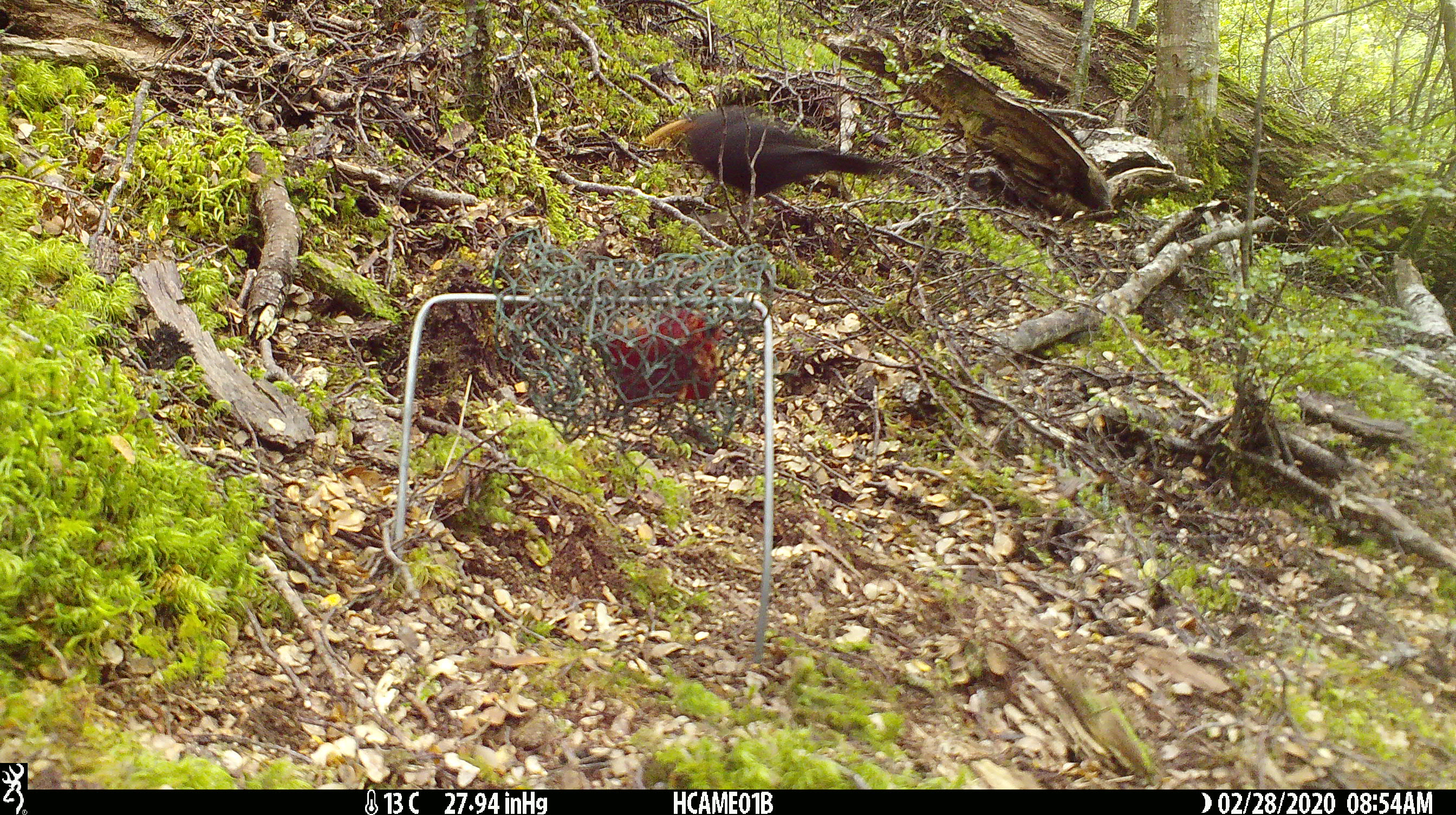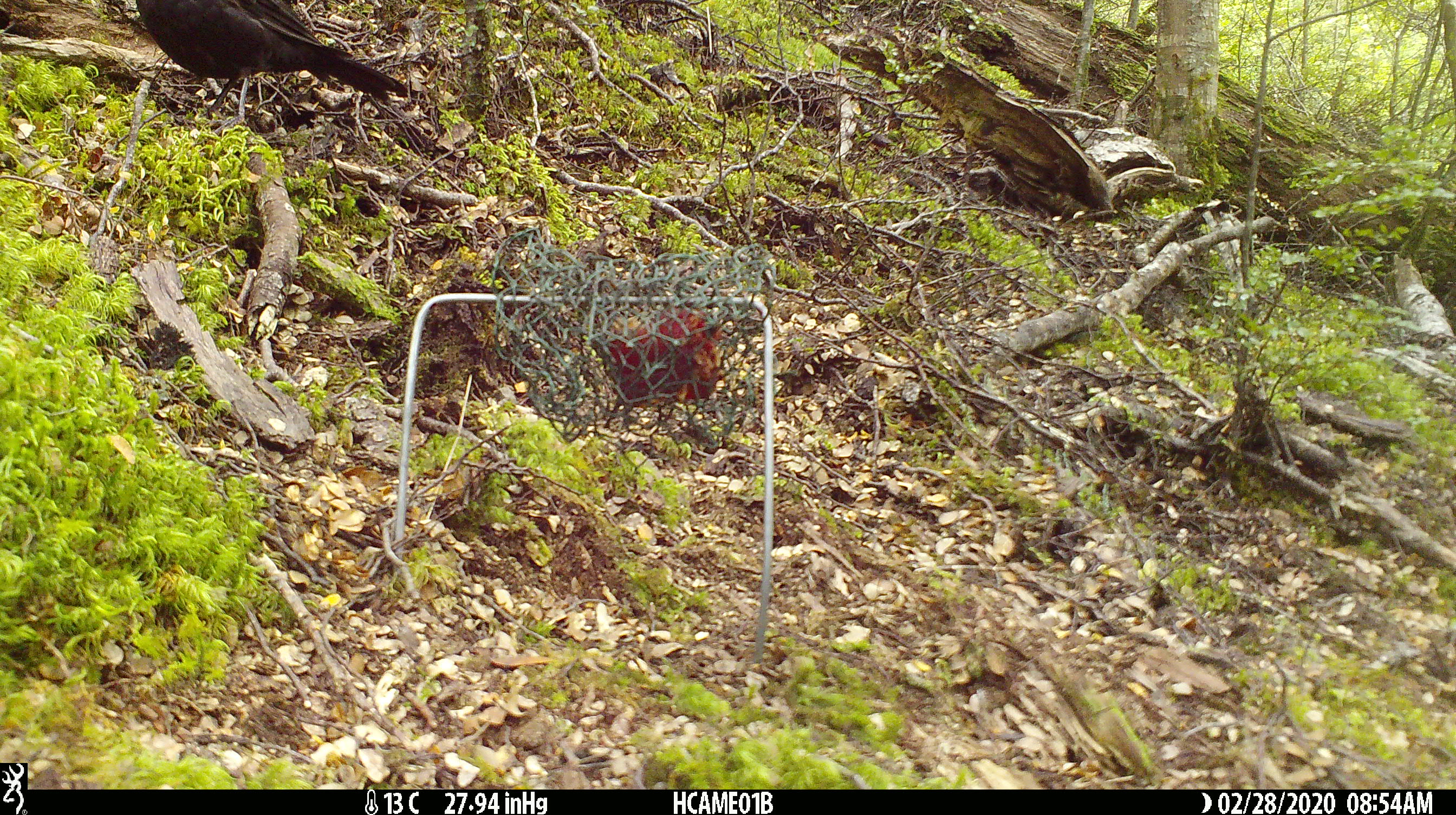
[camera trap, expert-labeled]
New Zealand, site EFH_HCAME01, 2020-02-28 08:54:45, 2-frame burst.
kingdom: Animalia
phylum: Chordata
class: Aves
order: Passeriformes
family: Turdidae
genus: Turdus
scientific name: Turdus merula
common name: eurasian blackbird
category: blackbird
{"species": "blackbird (eurasian blackbird) (Turdus merula)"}